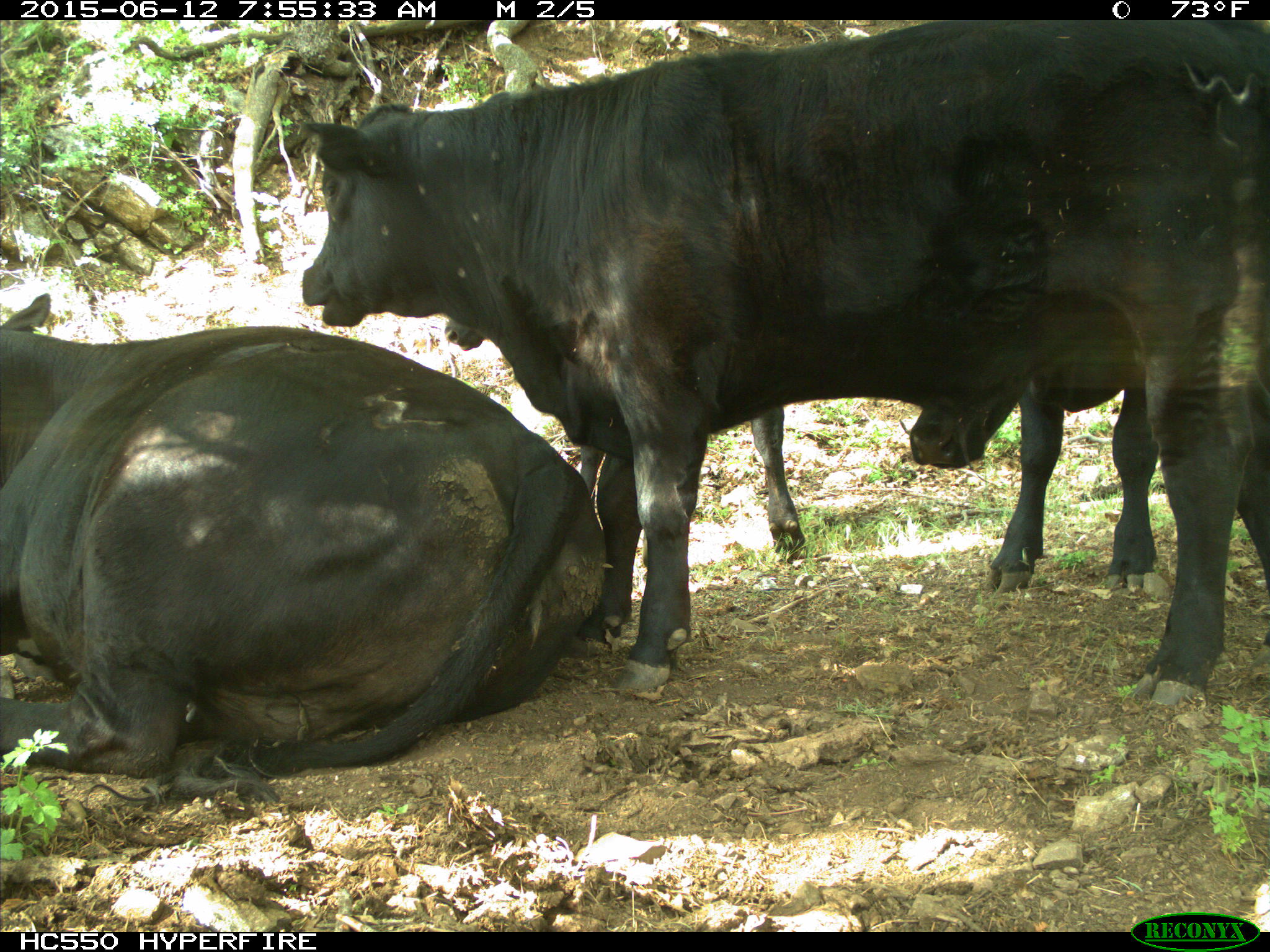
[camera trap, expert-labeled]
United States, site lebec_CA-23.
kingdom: Animalia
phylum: Chordata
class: Mammalia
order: Artiodactyla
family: Bovidae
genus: Bos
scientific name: Bos taurus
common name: domestic cow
Bos taurus (domestic cow).